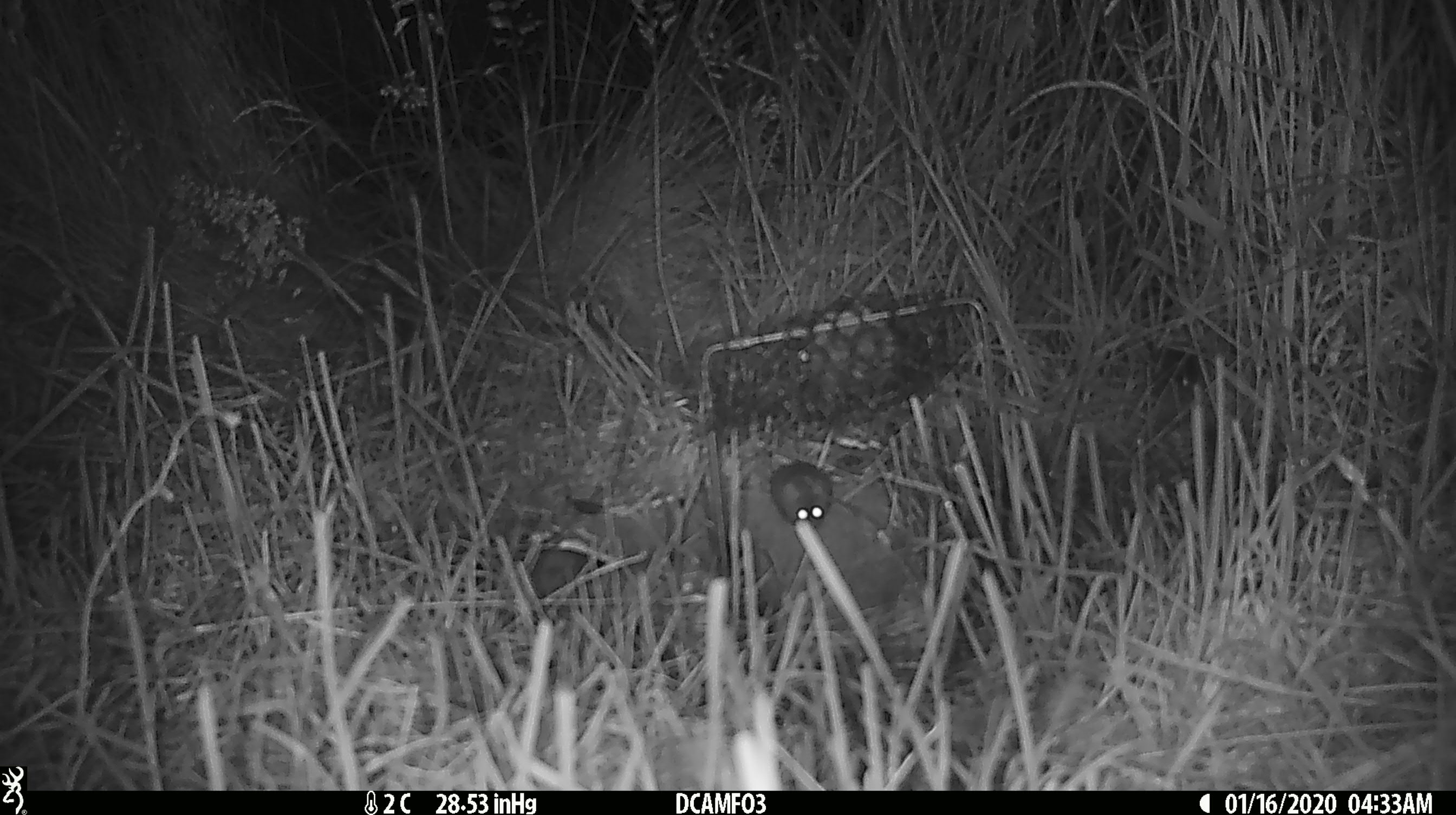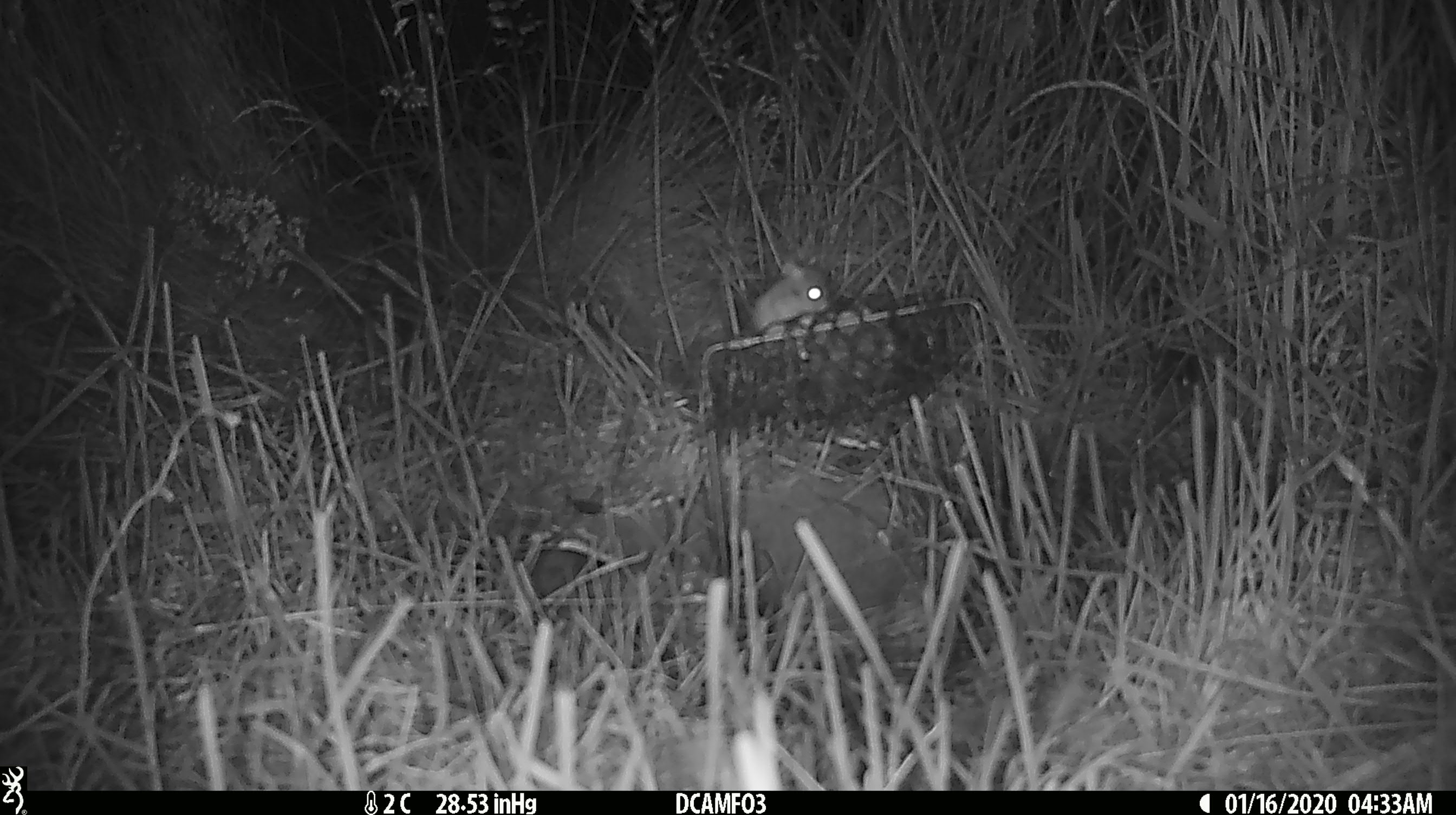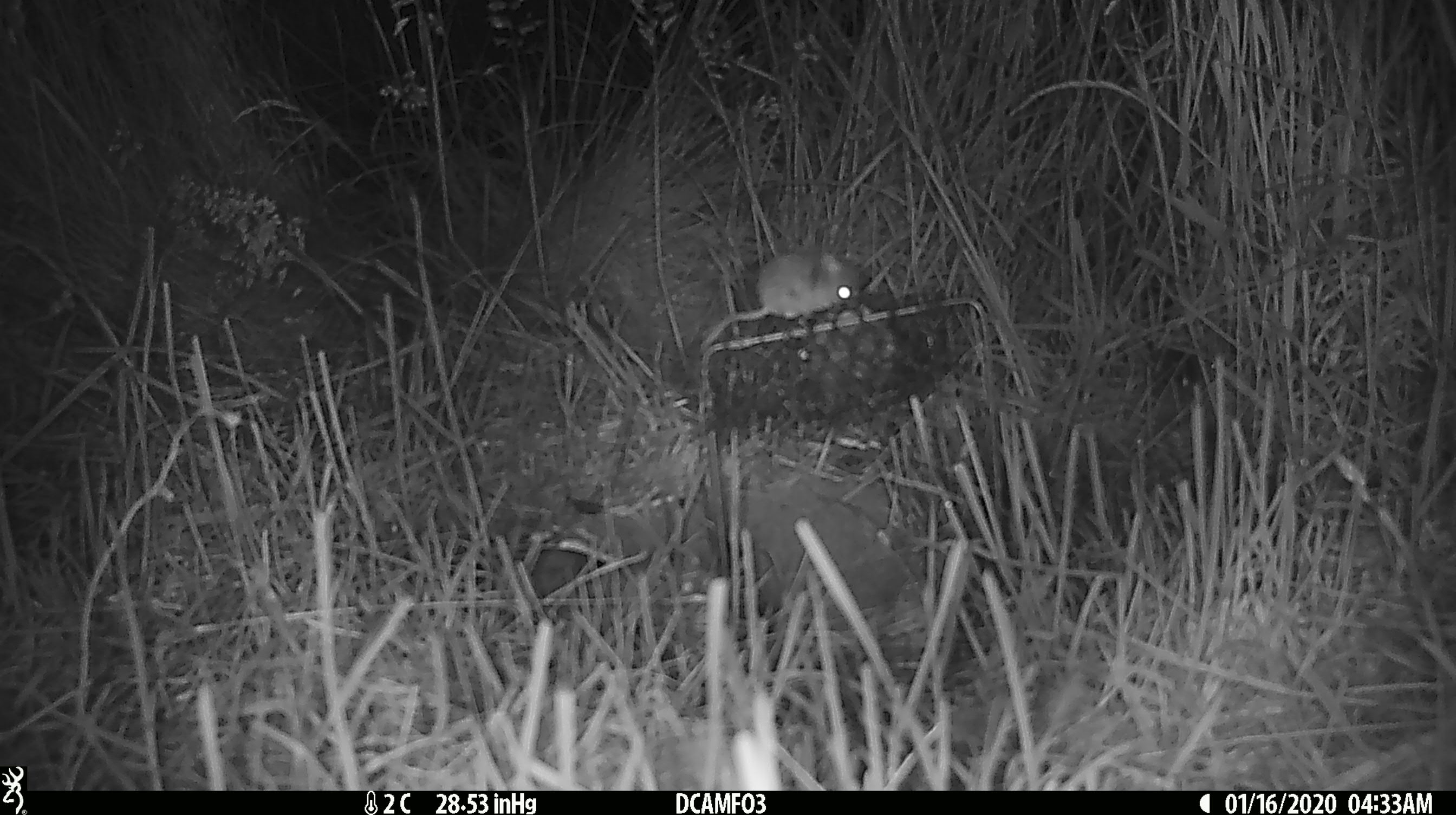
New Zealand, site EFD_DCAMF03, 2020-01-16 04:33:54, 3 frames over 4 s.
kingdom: Animalia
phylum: Chordata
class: Mammalia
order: Rodentia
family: Muridae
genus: Mus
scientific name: Mus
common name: mouse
Mouse (Mus).